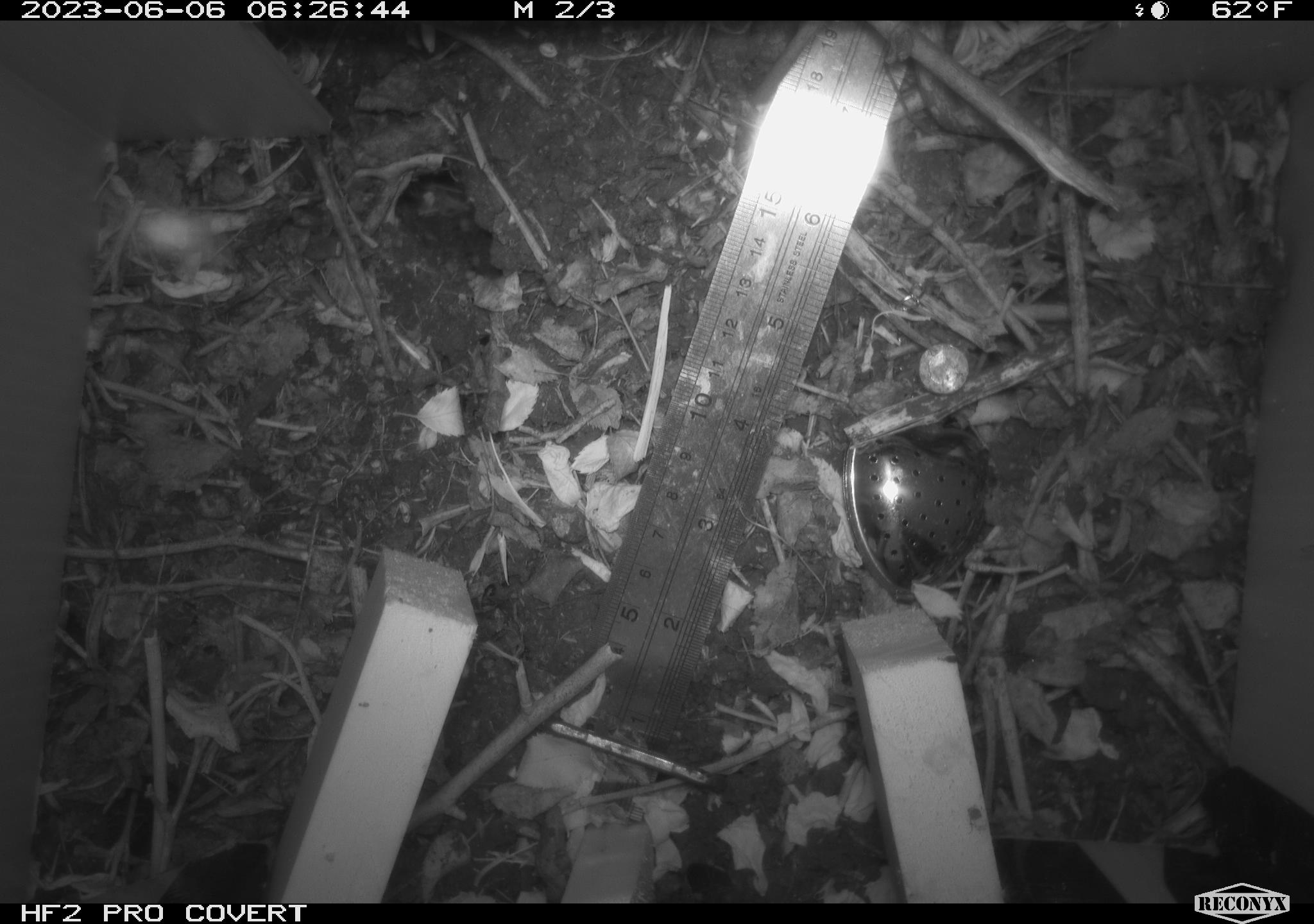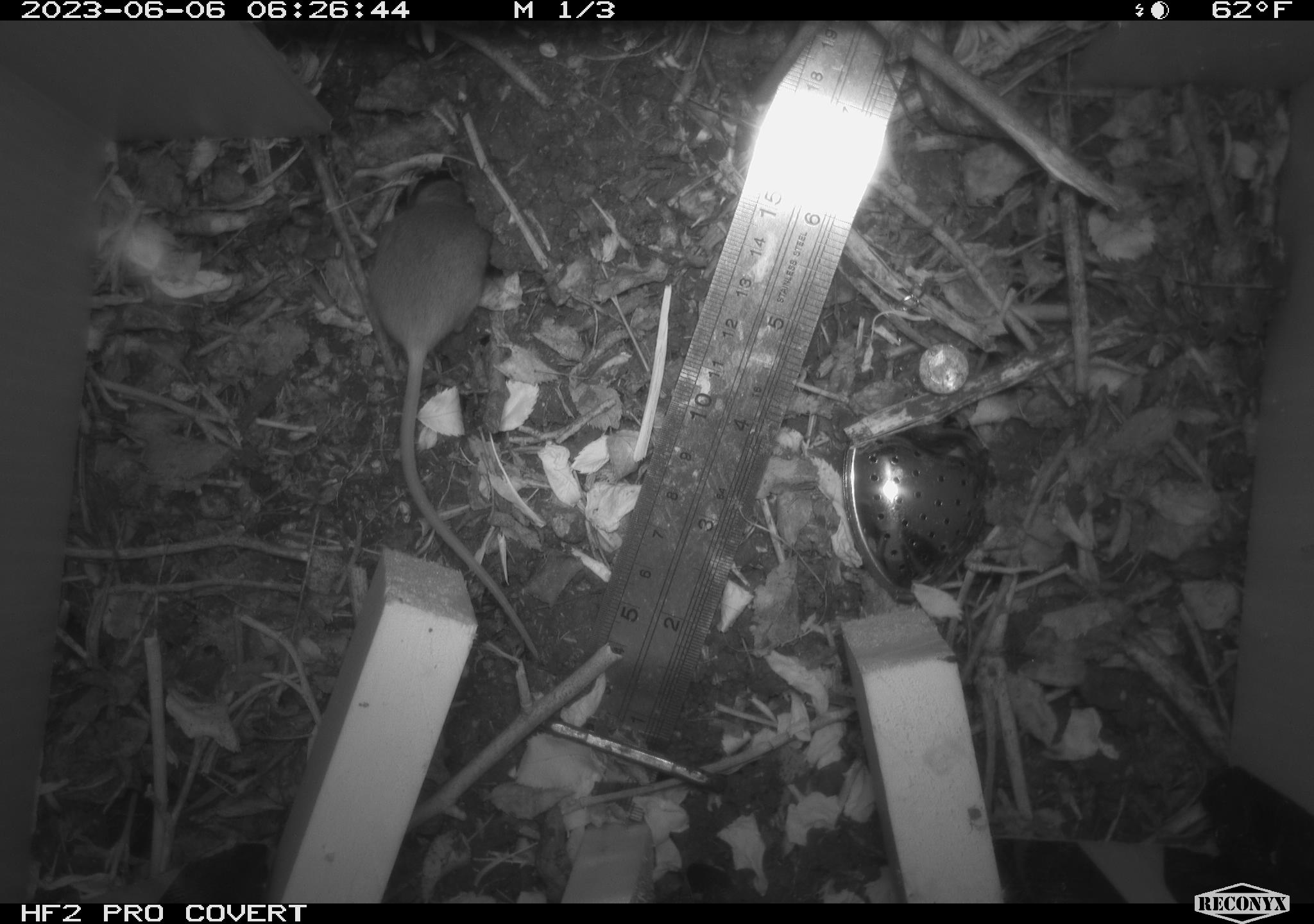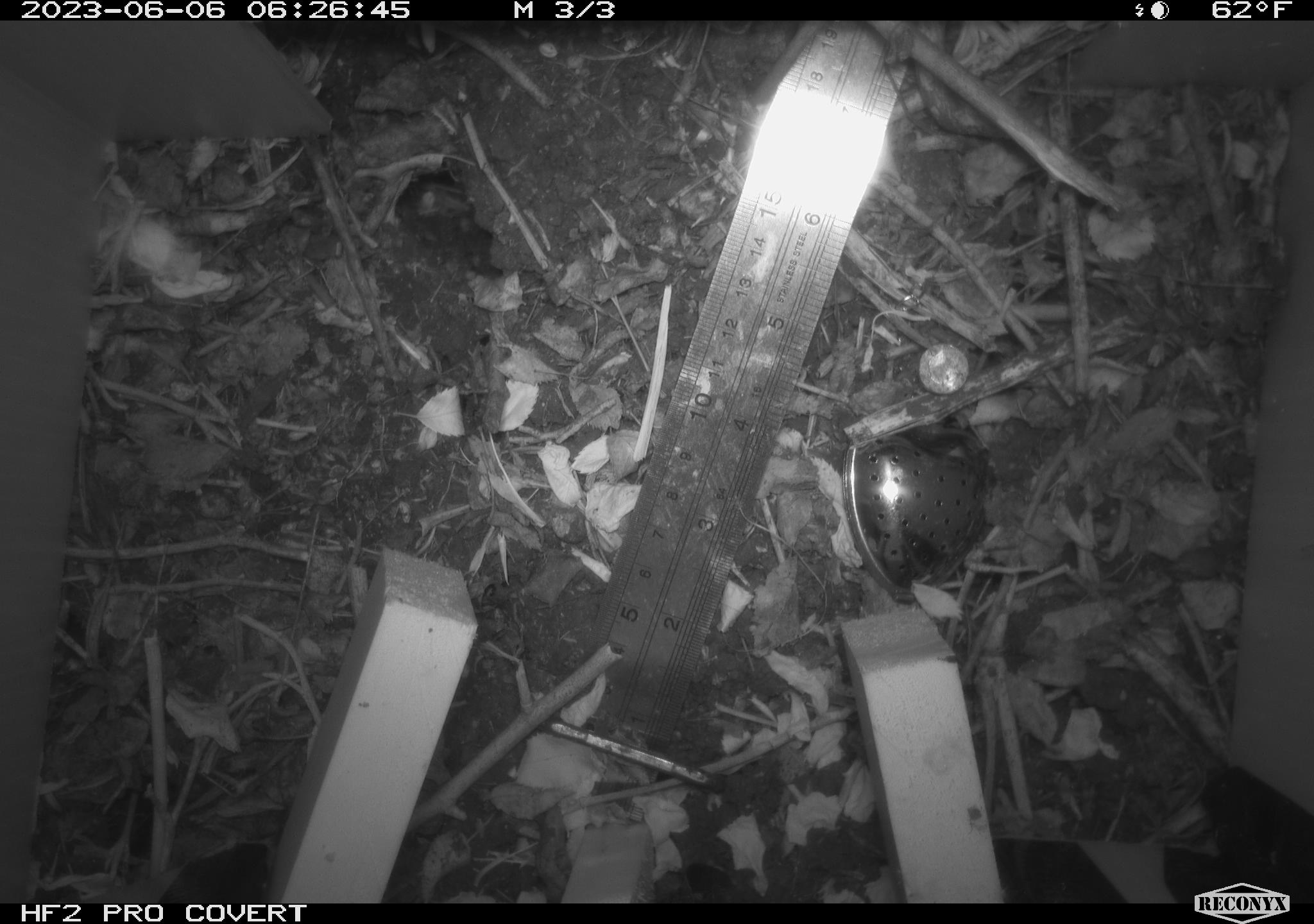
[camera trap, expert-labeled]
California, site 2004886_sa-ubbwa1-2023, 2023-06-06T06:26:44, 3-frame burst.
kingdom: Animalia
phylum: Chordata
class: Mammalia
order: Rodentia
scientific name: Rodentia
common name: rodent